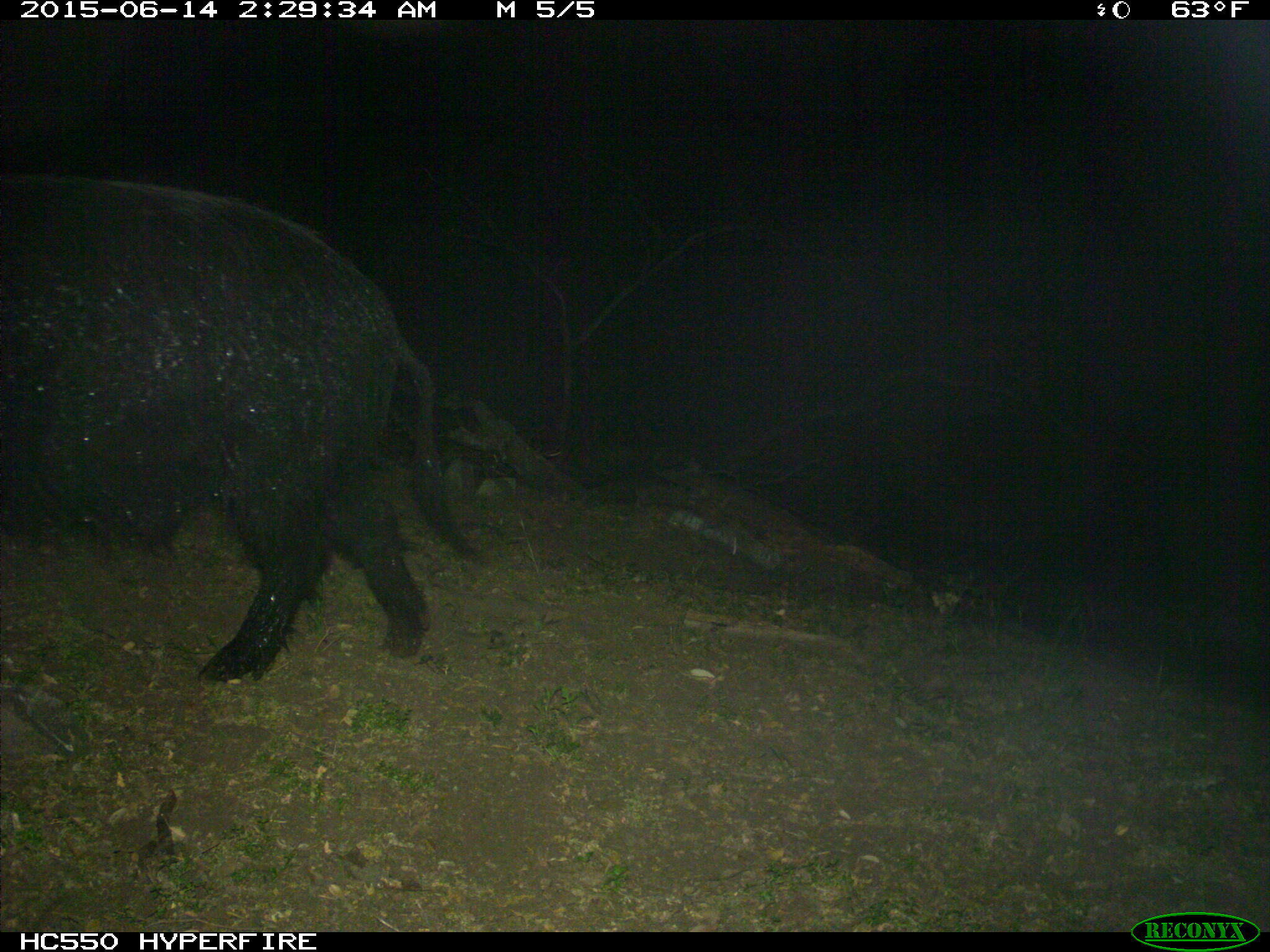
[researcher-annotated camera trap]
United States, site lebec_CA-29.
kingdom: Animalia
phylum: Chordata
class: Mammalia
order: Artiodactyla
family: Suidae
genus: Sus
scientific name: Sus scrofa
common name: wild boar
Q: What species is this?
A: Sus scrofa (wild boar).